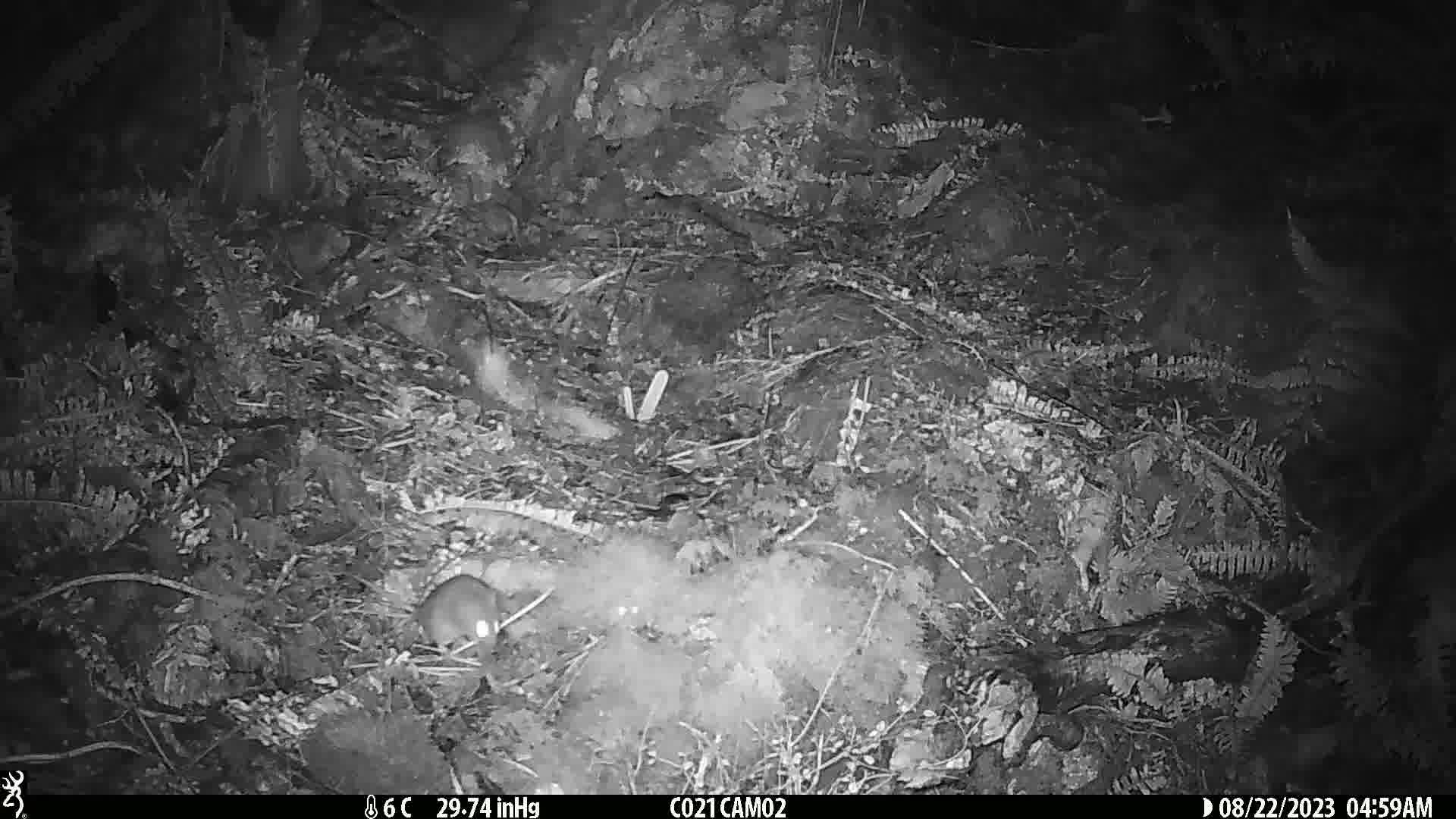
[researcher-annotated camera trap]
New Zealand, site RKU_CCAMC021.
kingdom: Animalia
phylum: Chordata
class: Mammalia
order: Rodentia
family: Muridae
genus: Rattus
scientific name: Rattus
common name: rat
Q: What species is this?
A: Rat (Rattus).